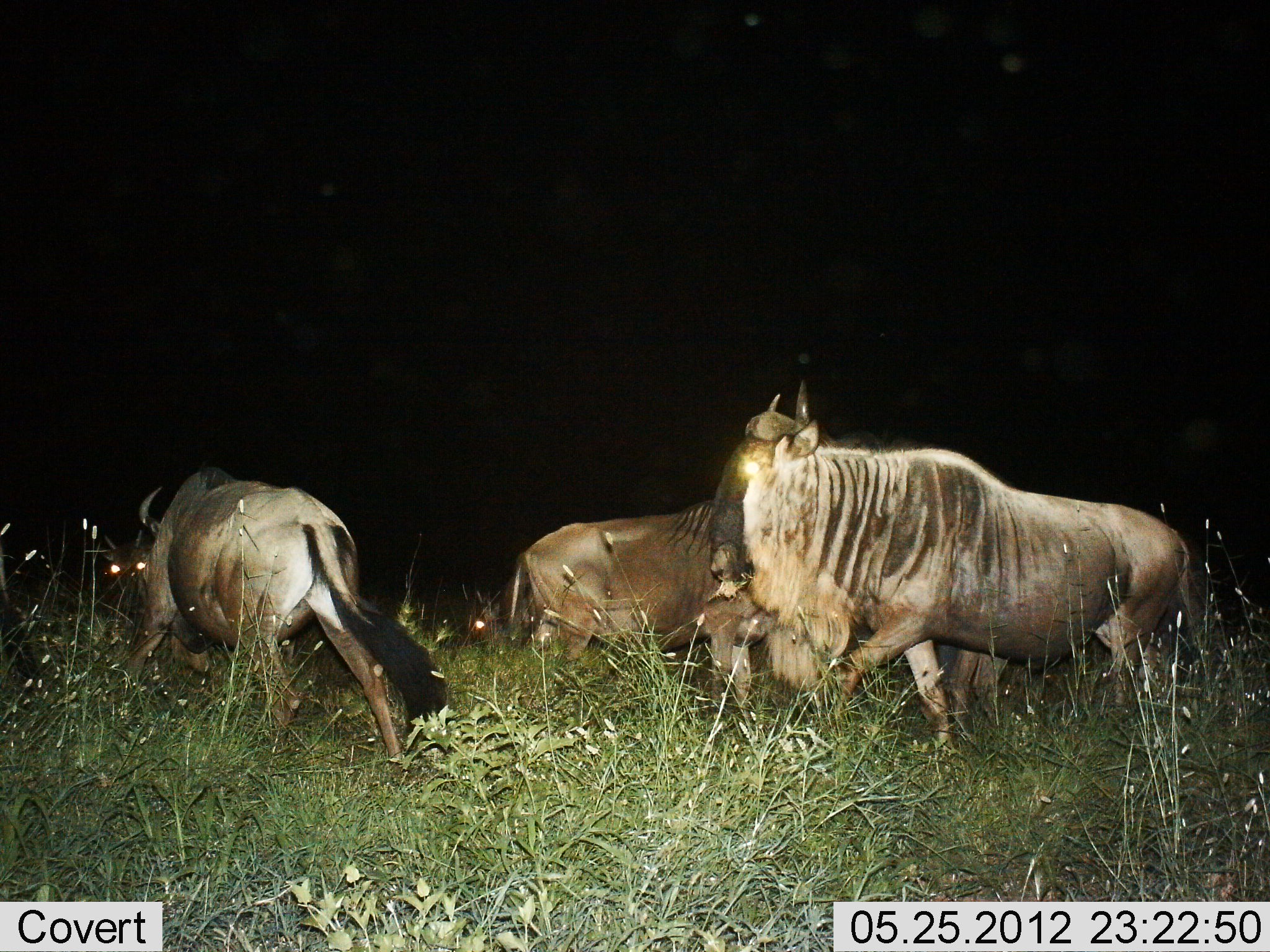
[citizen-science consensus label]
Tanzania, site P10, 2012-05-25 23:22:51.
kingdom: Animalia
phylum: Chordata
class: Mammalia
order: Artiodactyla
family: Bovidae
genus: Connochaetes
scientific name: Connochaetes taurinus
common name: blue wildebeest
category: wildebeest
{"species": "wildebeest (blue wildebeest) (Connochaetes taurinus)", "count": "3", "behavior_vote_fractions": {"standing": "10%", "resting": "10%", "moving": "90%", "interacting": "0%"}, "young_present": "0%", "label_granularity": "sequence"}